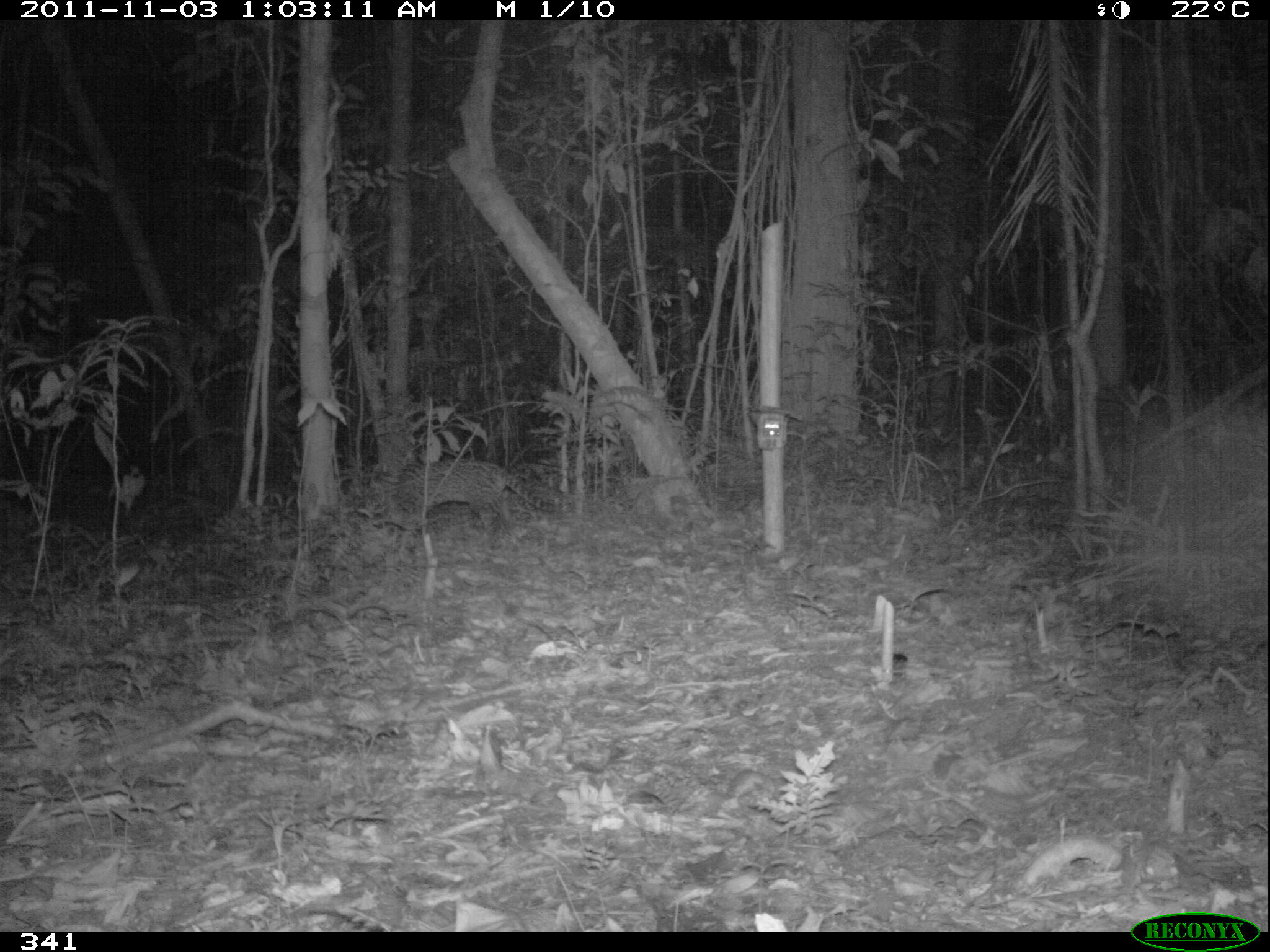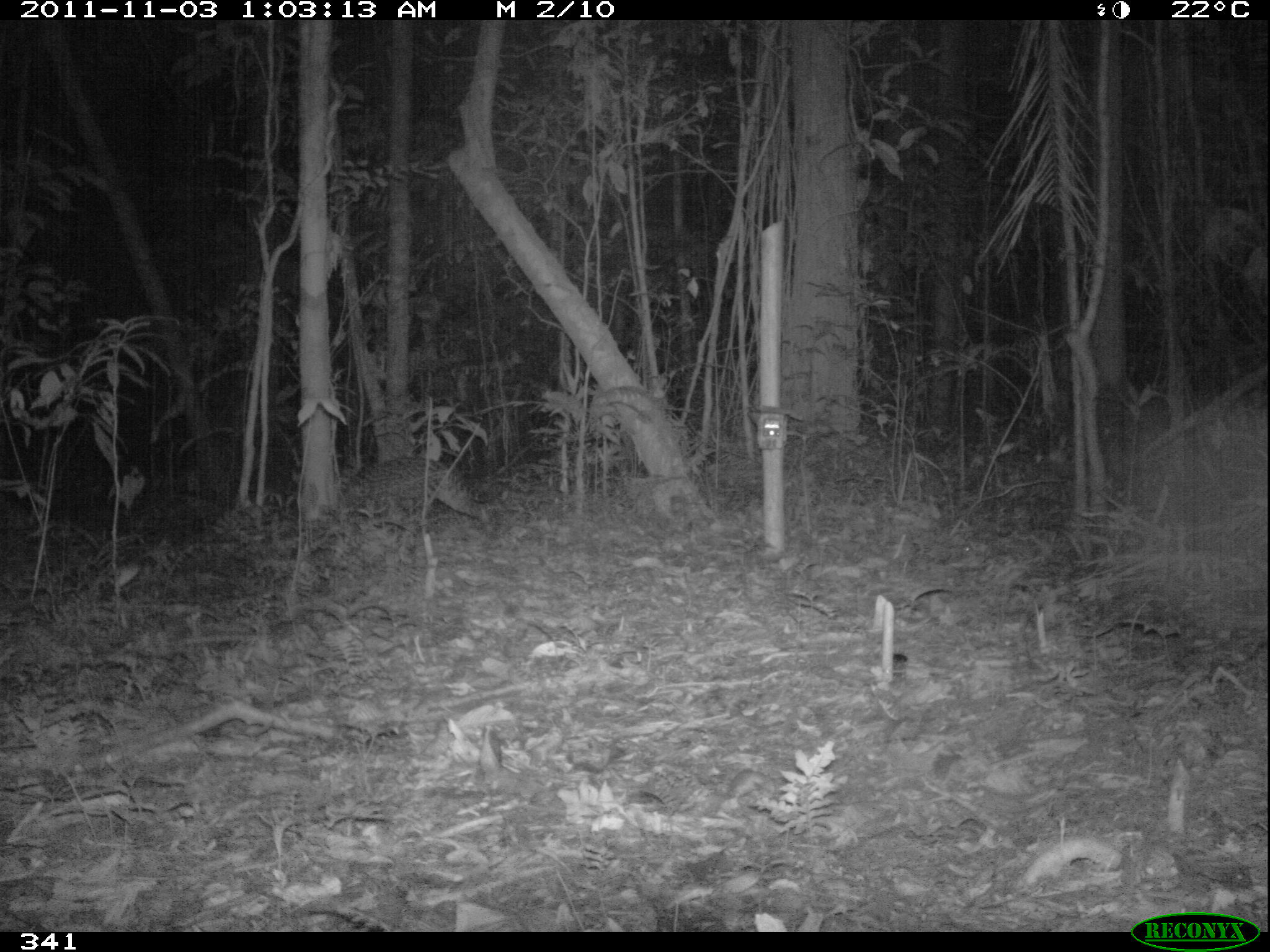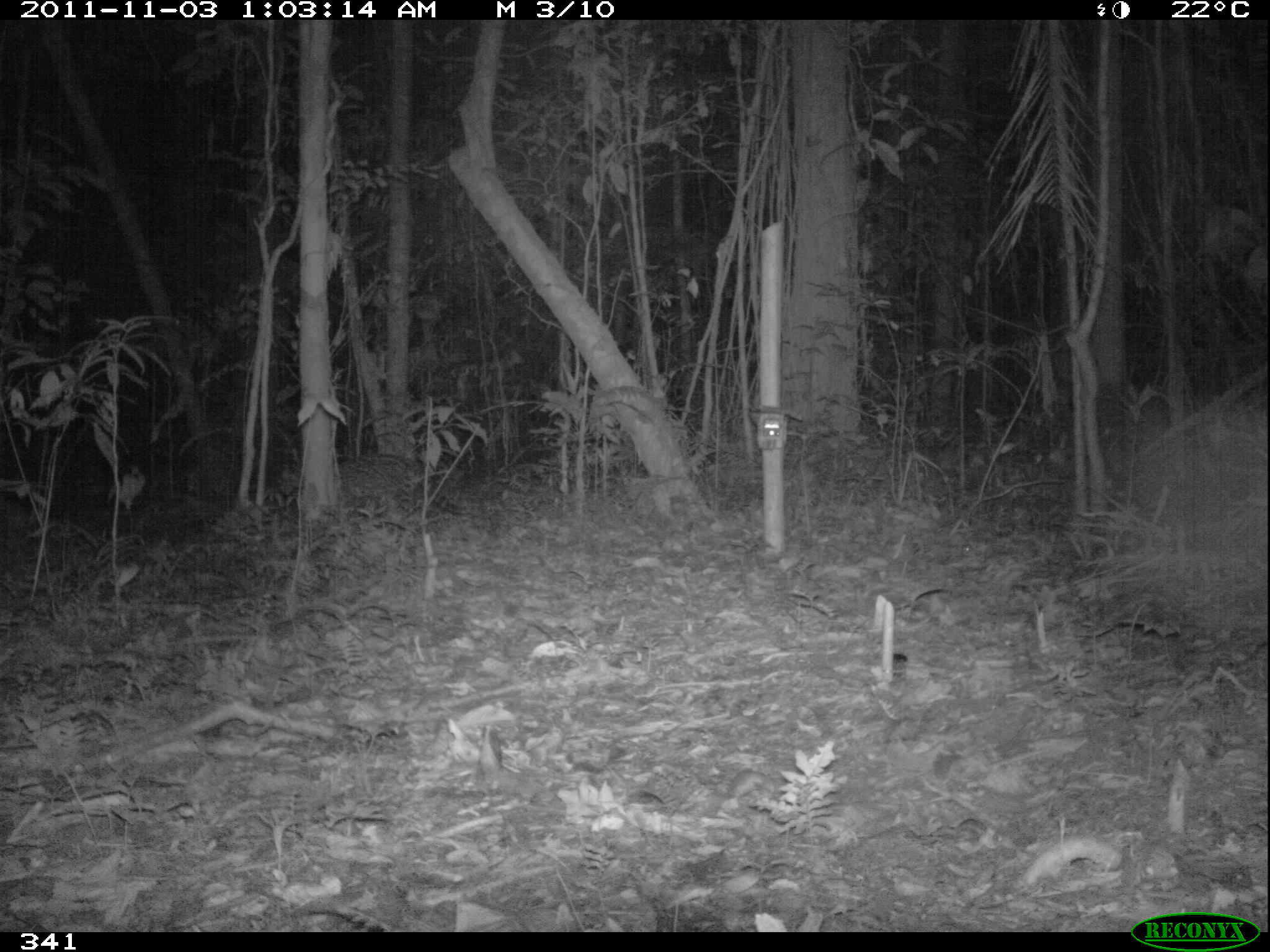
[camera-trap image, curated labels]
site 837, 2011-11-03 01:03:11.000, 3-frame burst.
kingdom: Animalia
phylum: Chordata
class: Mammalia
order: Carnivora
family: Felidae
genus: Leopardus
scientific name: Leopardus pardalis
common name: ocelot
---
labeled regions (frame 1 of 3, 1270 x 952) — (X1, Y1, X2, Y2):
leopardus pardalis: (367, 457, 557, 540)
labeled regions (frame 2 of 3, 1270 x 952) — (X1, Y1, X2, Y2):
leopardus pardalis: (339, 452, 494, 552)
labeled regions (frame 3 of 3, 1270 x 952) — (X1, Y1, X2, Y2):
leopardus pardalis: (279, 453, 471, 543)